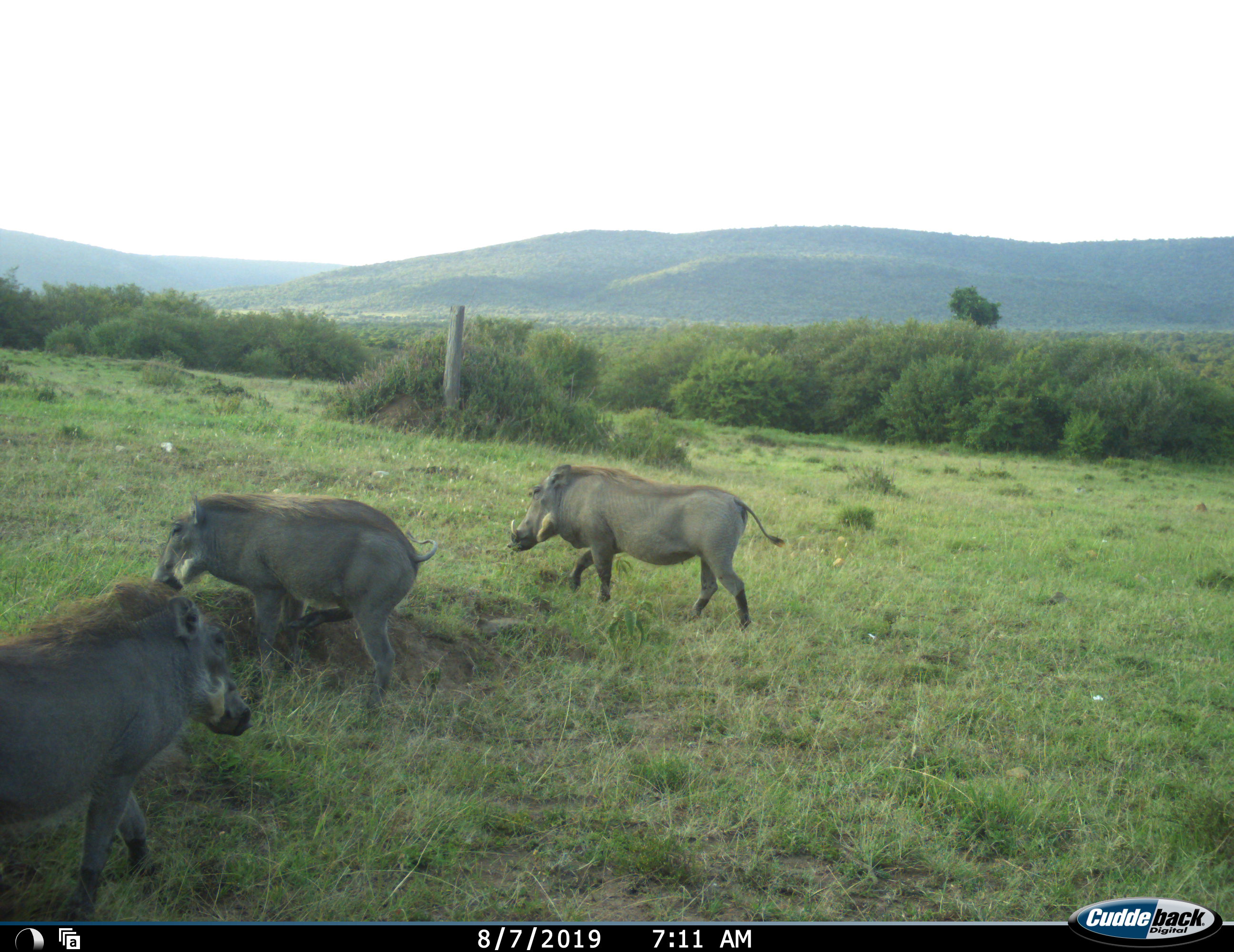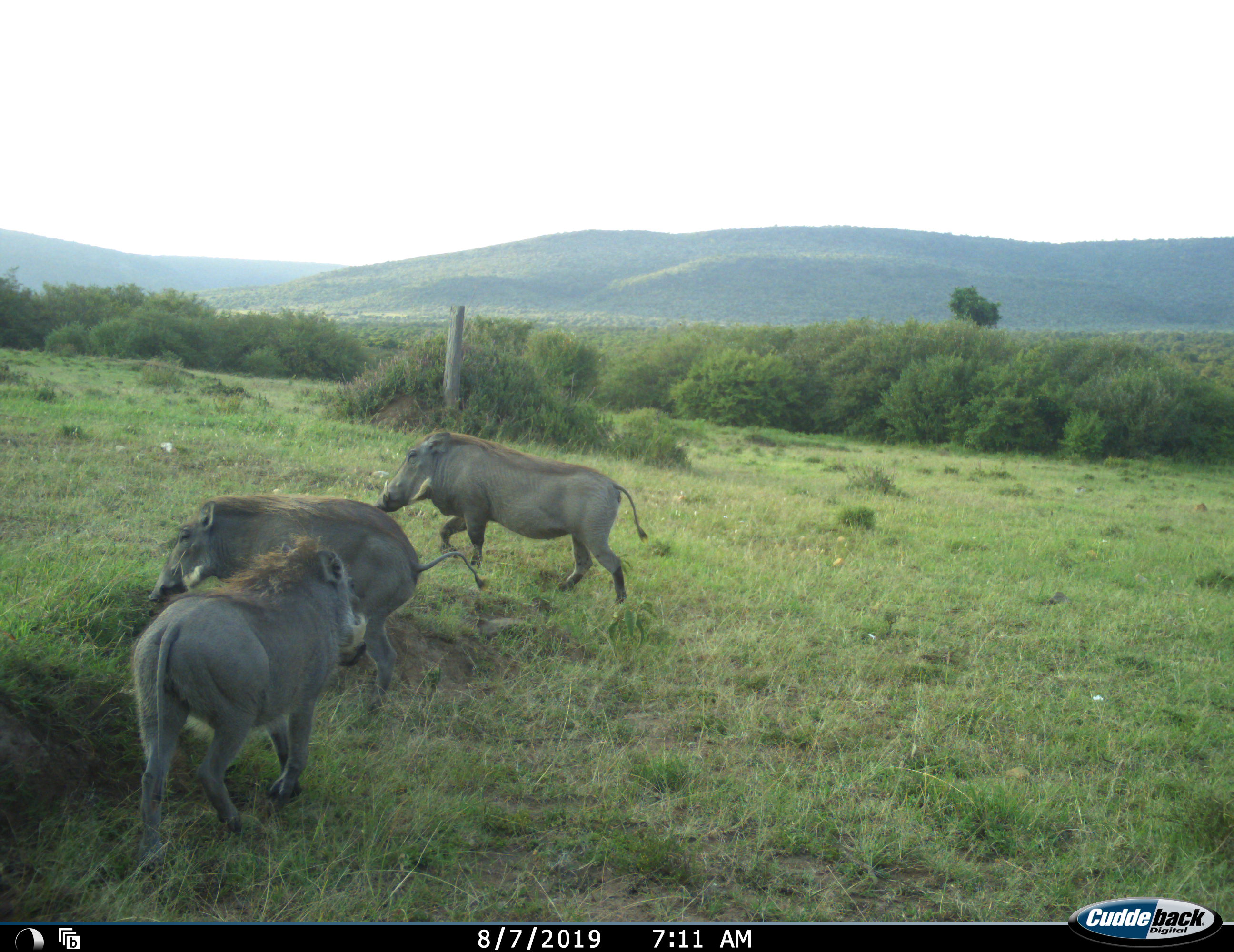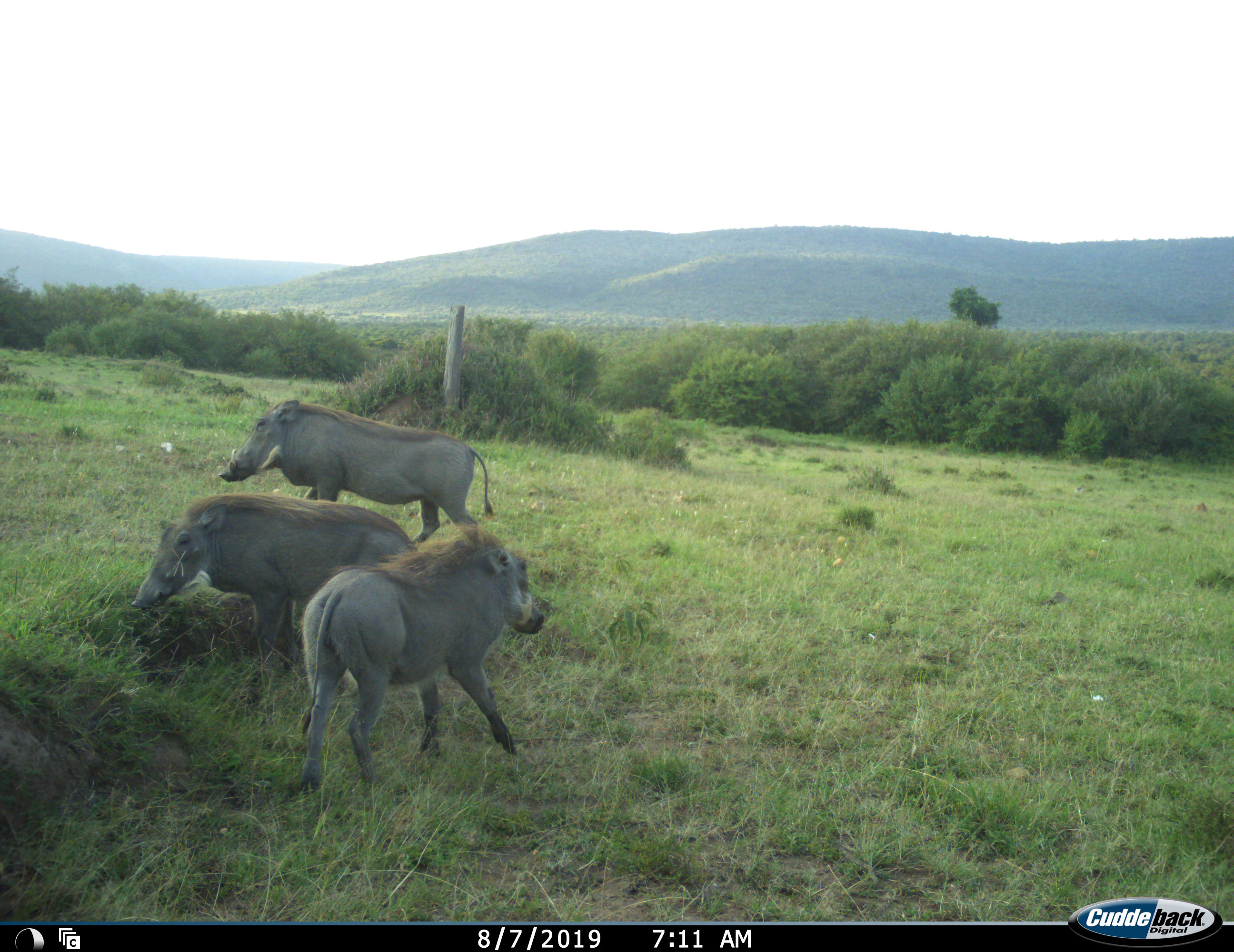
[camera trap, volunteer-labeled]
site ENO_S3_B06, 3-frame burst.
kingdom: Animalia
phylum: Chordata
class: Mammalia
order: Artiodactyla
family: Suidae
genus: Phacochoerus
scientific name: Phacochoerus africanus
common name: warthog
Warthog (Phacochoerus africanus), count 3. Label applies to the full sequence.